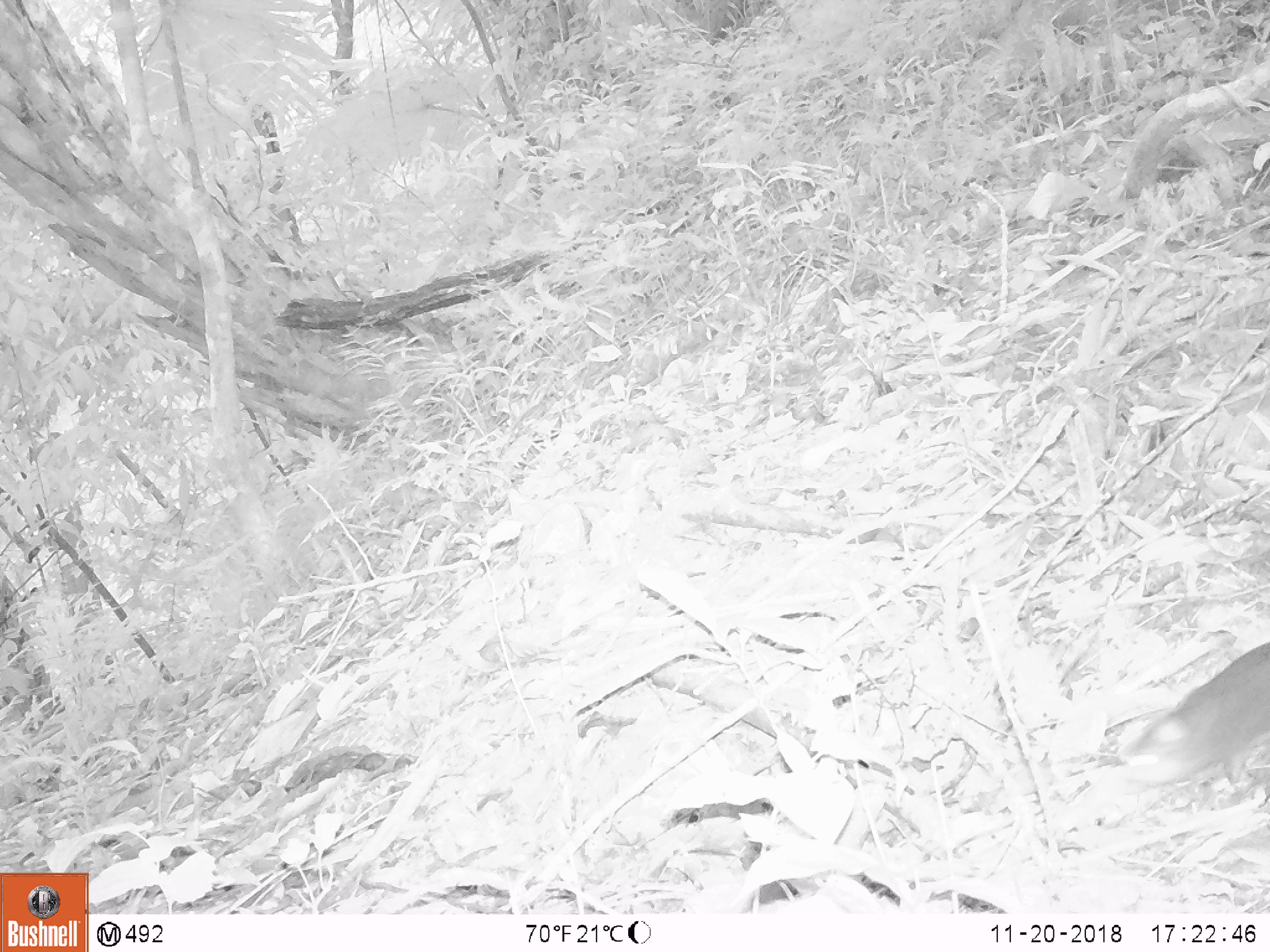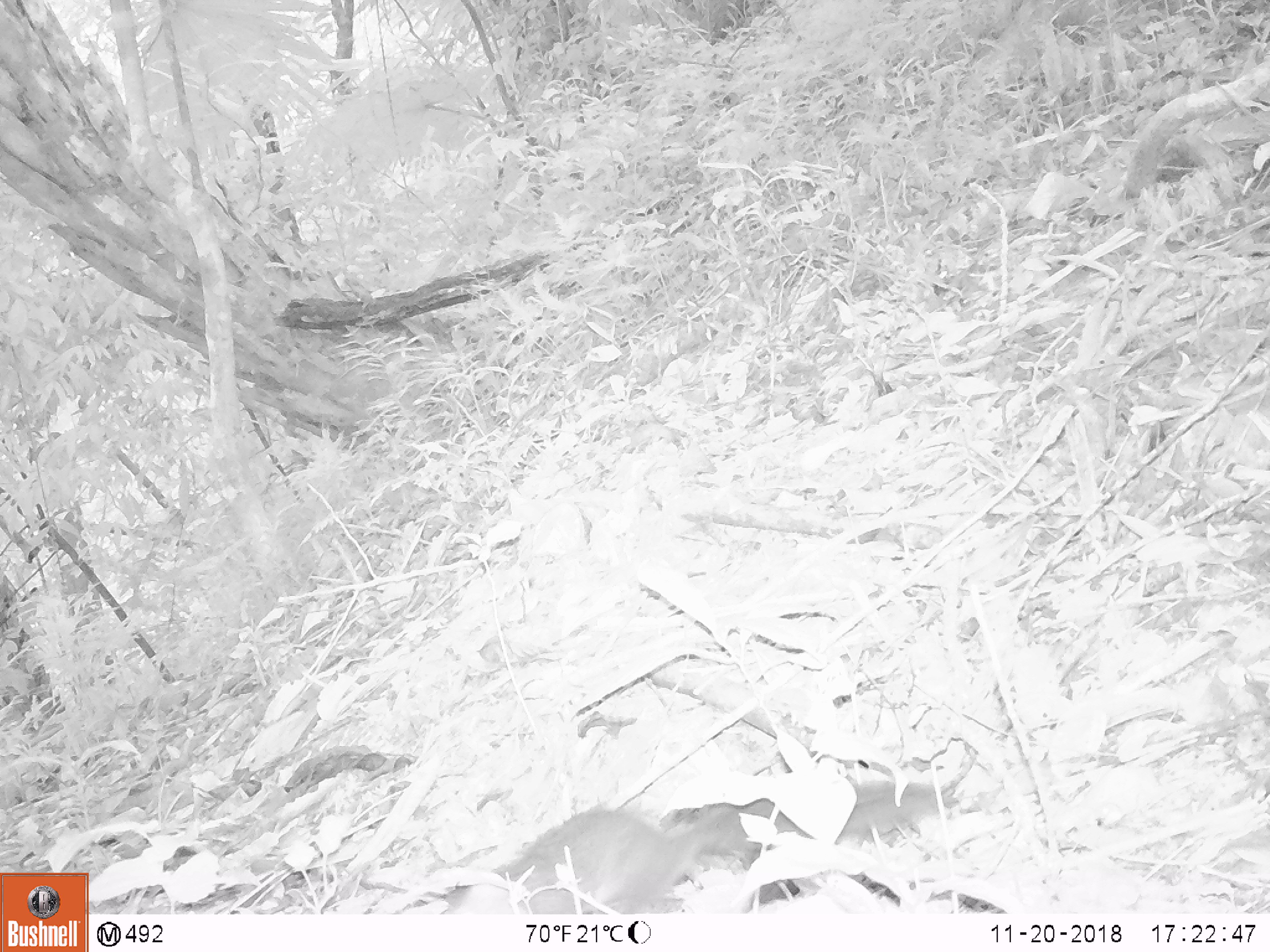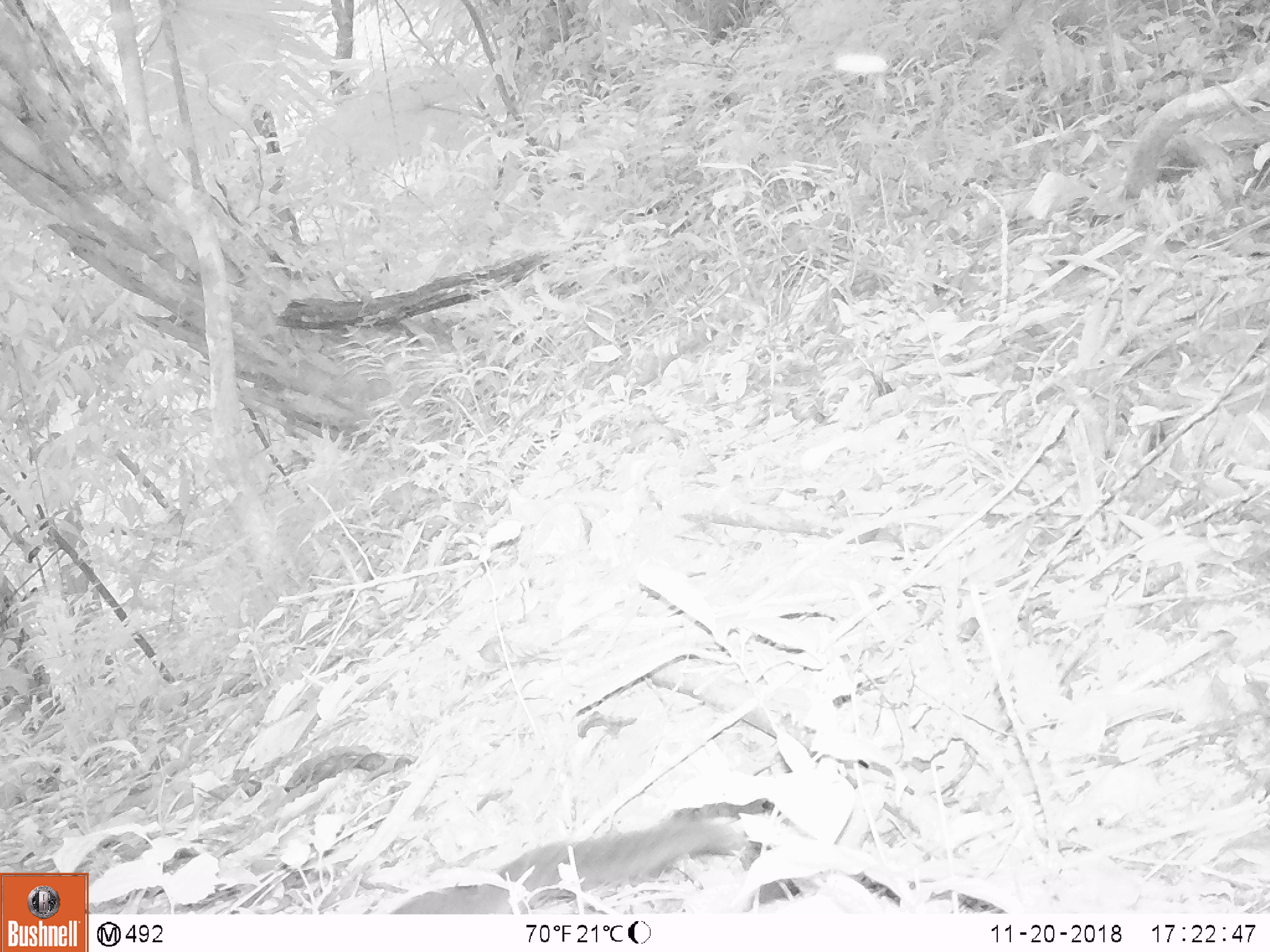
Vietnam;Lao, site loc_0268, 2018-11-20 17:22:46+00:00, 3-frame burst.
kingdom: Animalia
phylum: Chordata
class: Mammalia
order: Rodentia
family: Sciuridae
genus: Dremomys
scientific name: Dremomys rufigenis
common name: red-cheeked squirrel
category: red cheeked squirrel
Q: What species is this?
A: Red cheeked squirrel (red-cheeked squirrel) (Dremomys rufigenis).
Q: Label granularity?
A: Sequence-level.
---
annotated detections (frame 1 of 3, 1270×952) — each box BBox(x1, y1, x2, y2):
red cheeked squirrel: BBox(1111, 638, 1270, 789)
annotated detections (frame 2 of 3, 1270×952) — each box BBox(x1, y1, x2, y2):
red cheeked squirrel: BBox(440, 775, 943, 912)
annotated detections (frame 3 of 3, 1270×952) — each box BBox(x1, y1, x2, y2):
red cheeked squirrel: BBox(387, 810, 741, 912)